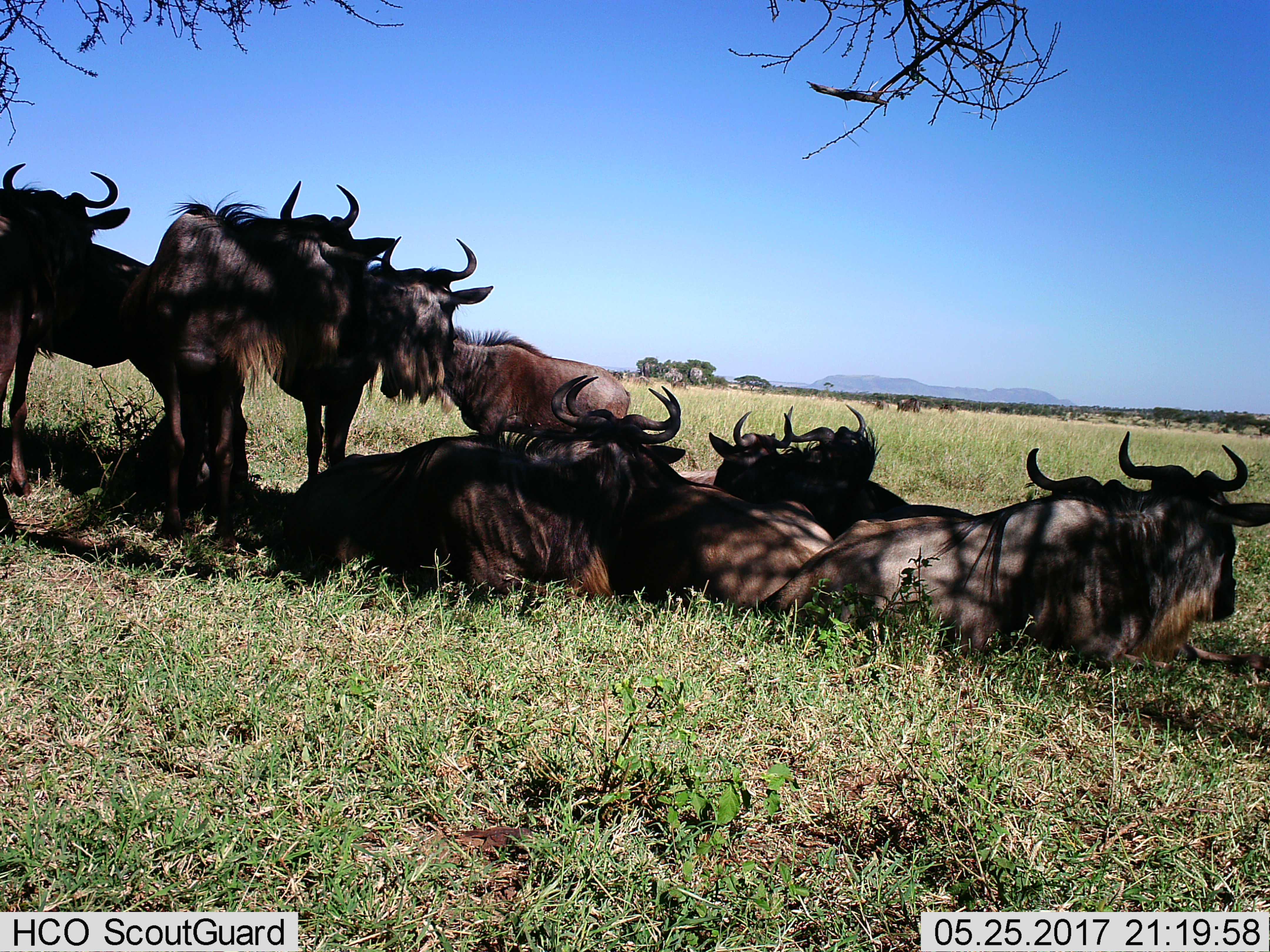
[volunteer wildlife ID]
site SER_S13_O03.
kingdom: Animalia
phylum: Chordata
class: Mammalia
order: Artiodactyla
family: Bovidae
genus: Connochaetes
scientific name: Connochaetes taurinus taurinus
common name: blue wildebeest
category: wildebeestblue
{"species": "wildebeestblue (blue wildebeest) (Connochaetes taurinus taurinus)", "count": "11-50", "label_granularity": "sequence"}